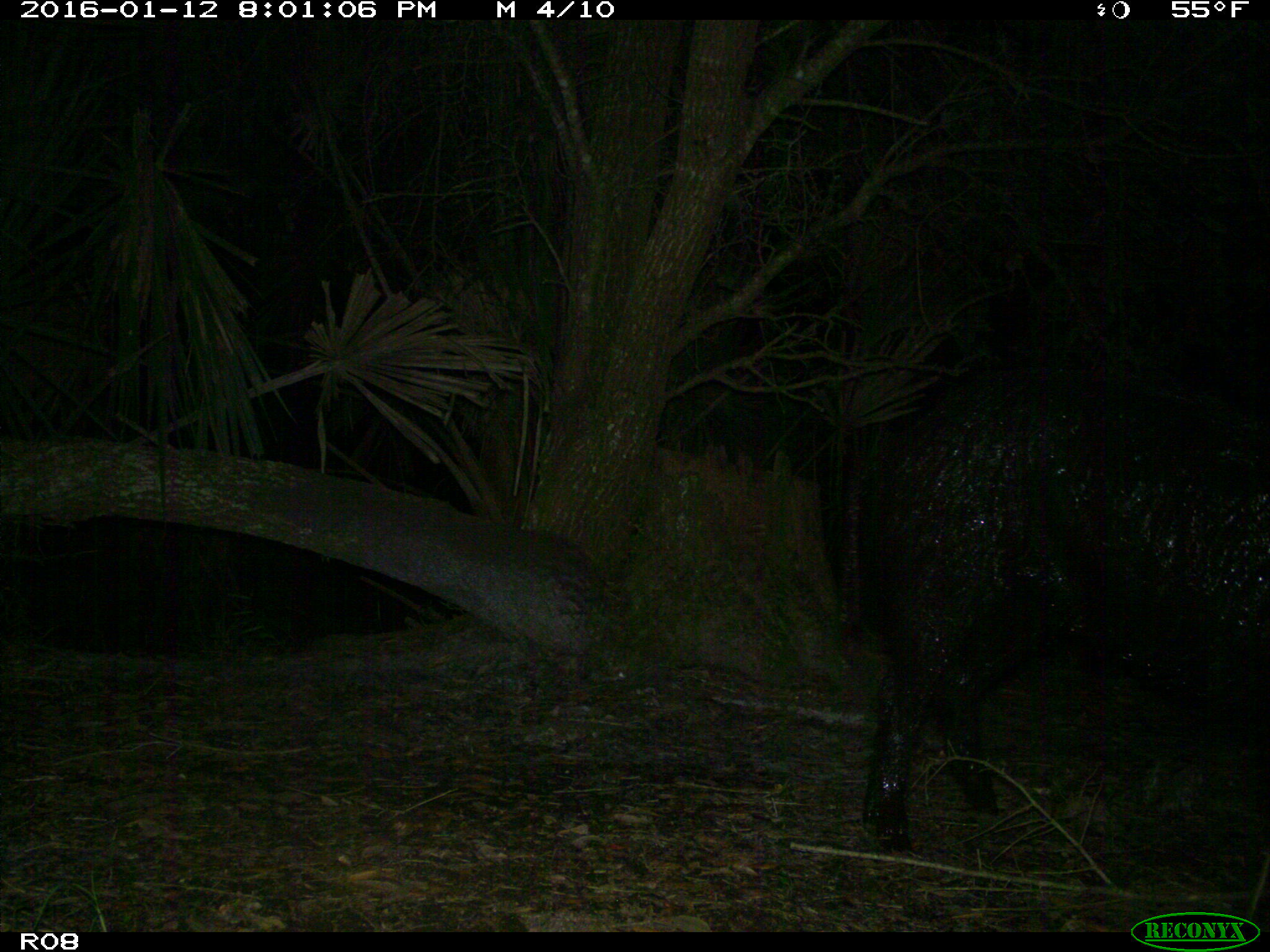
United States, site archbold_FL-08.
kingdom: Animalia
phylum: Chordata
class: Mammalia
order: Artiodactyla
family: Suidae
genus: Sus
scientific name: Sus scrofa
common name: wild boar